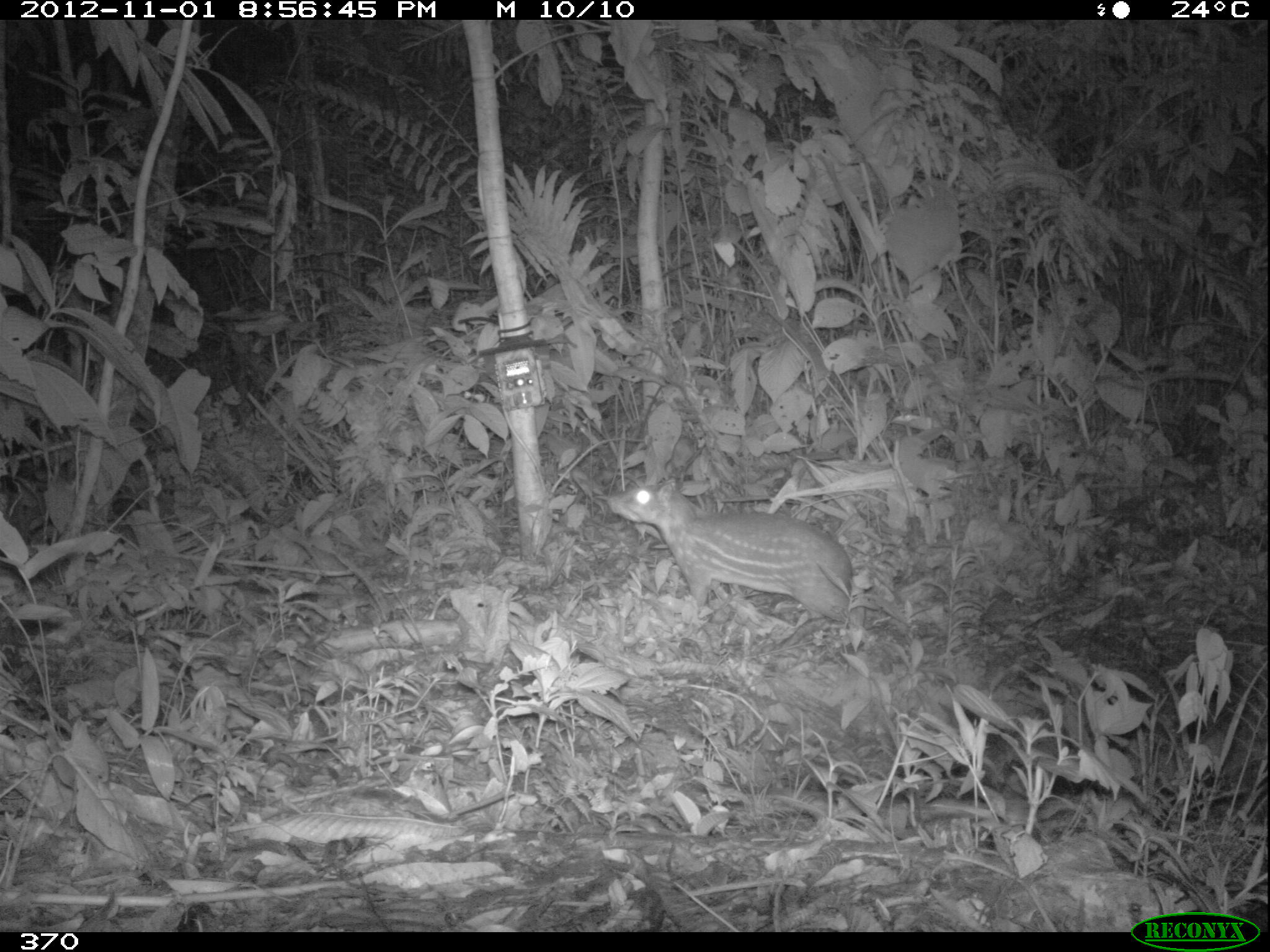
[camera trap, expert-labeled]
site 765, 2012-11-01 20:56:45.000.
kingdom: Animalia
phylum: Chordata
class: Mammalia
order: Rodentia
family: Cuniculidae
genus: Cuniculus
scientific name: Cuniculus paca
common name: spotted paca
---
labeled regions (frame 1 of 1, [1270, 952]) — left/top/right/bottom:
cuniculus paca: 606/476/853/622